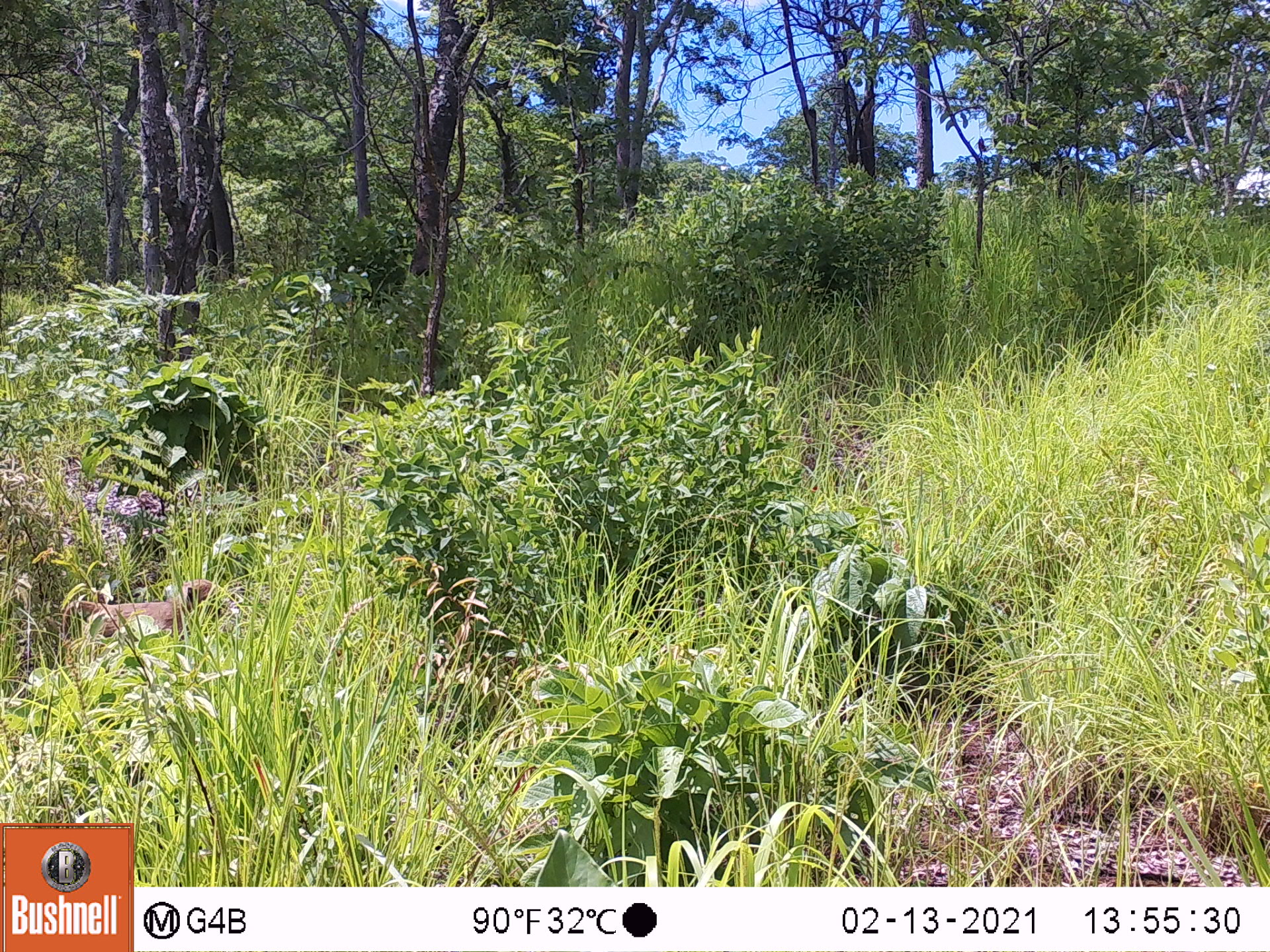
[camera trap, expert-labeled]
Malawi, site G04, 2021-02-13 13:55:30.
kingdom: Animalia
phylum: Chordata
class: Mammalia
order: Primates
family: Cercopithecidae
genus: Papio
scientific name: Papio cynocephalus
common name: yellow baboon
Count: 1.